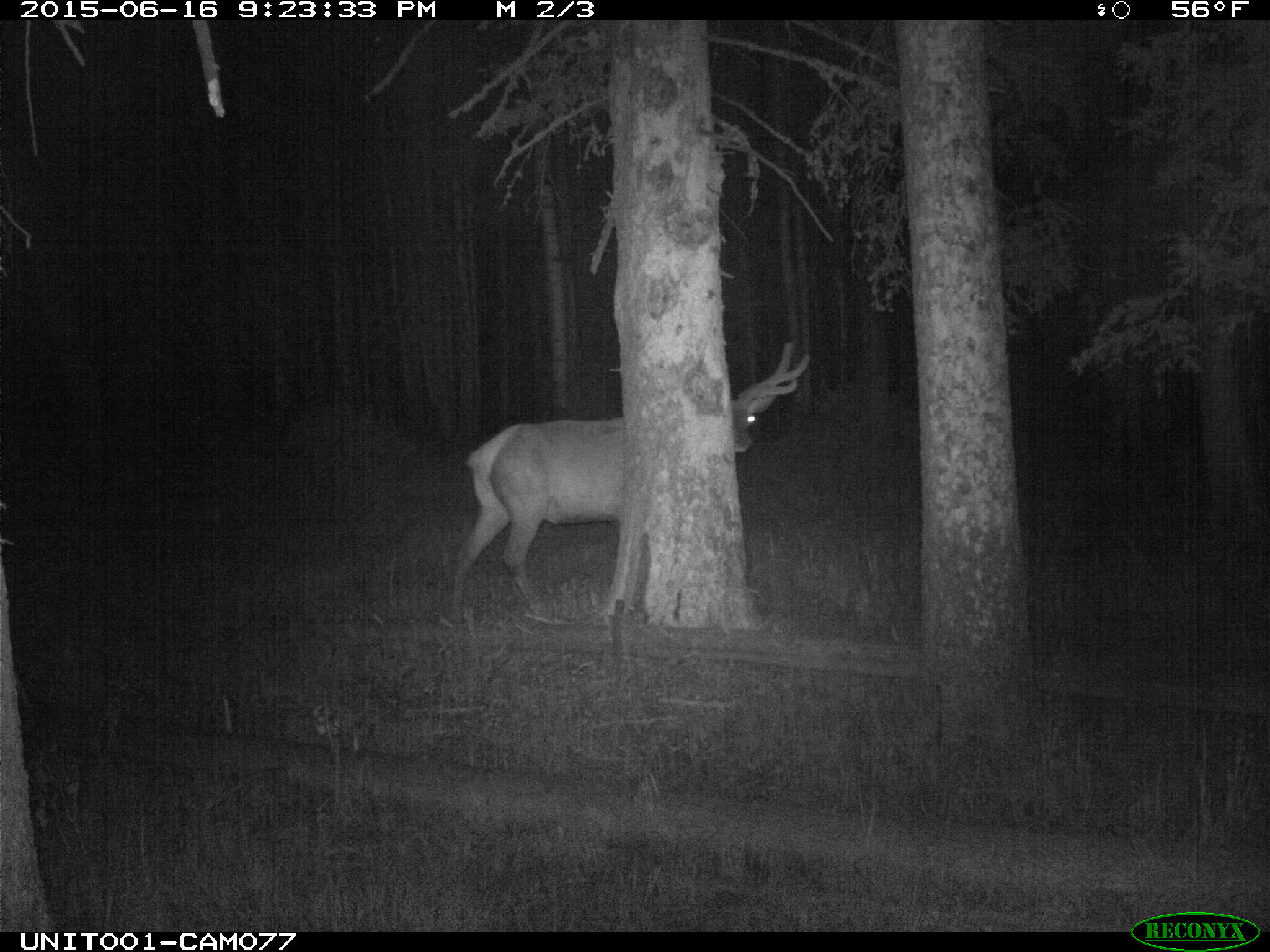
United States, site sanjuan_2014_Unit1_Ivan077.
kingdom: Animalia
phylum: Chordata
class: Mammalia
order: Artiodactyla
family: Cervidae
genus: Cervus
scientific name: Cervus elaphus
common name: red deer